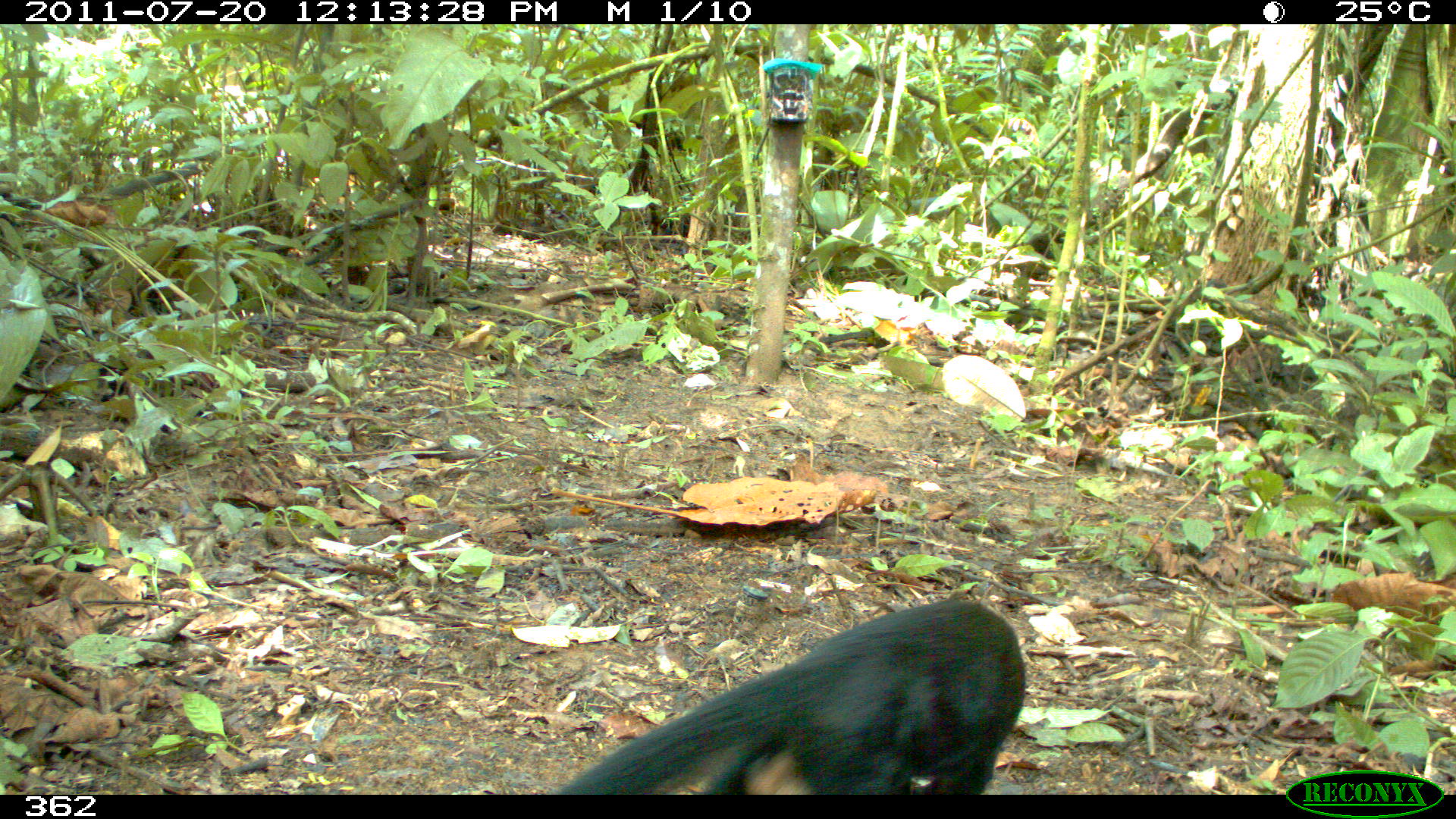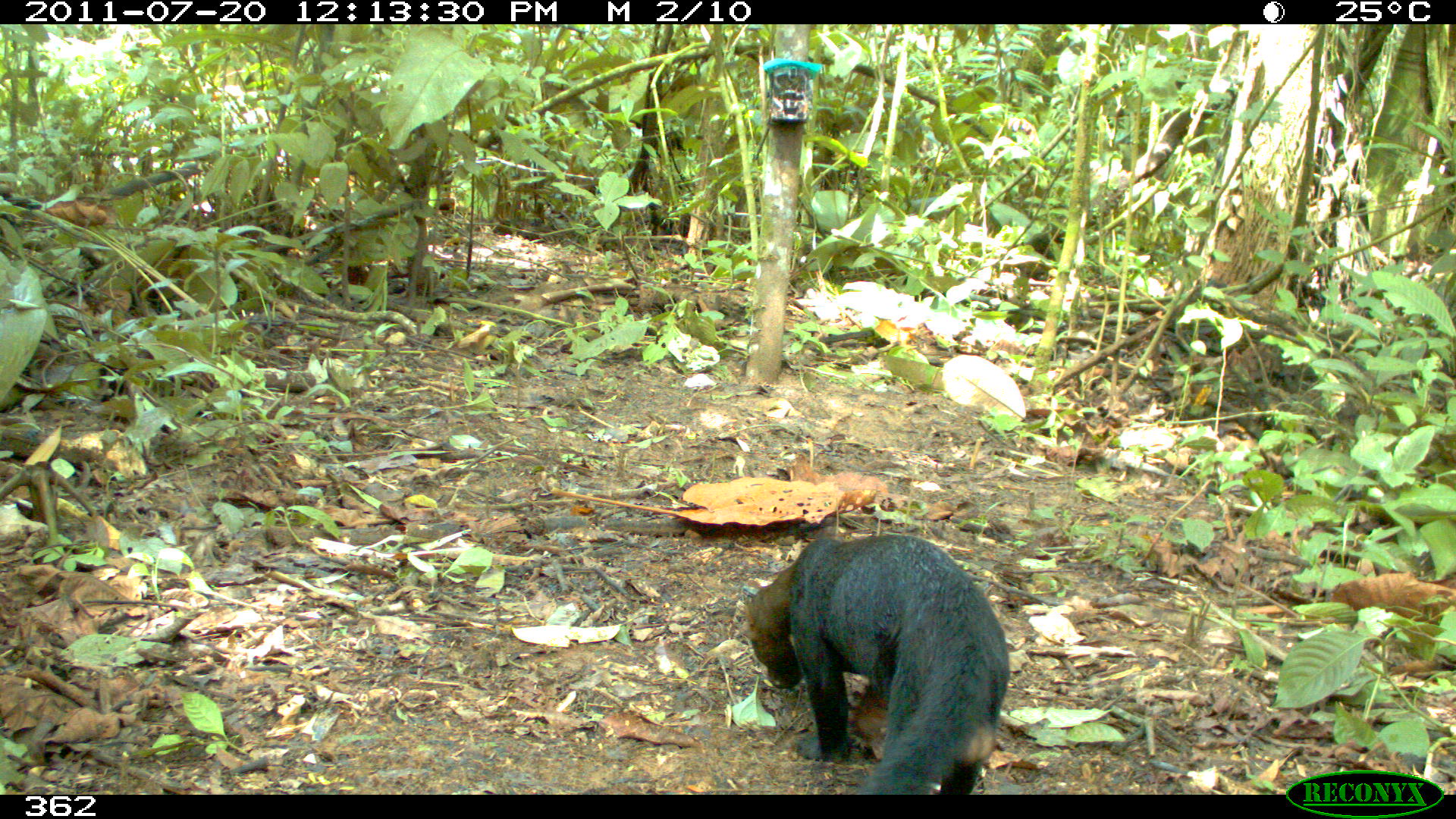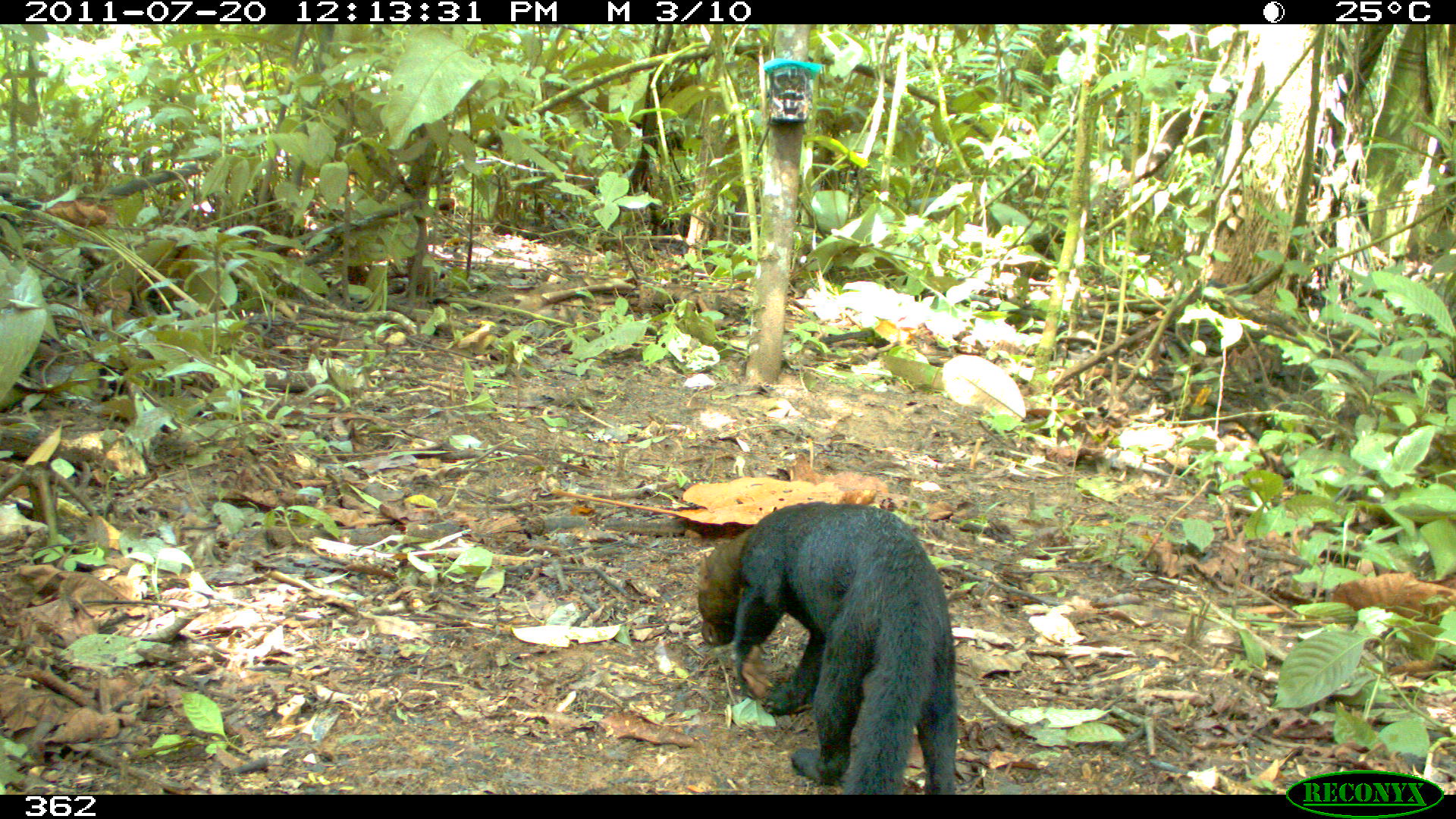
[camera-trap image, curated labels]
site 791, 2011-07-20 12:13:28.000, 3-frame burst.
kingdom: Animalia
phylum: Chordata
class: Mammalia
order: Carnivora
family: Mustelidae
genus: Eira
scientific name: Eira barbara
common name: tayra